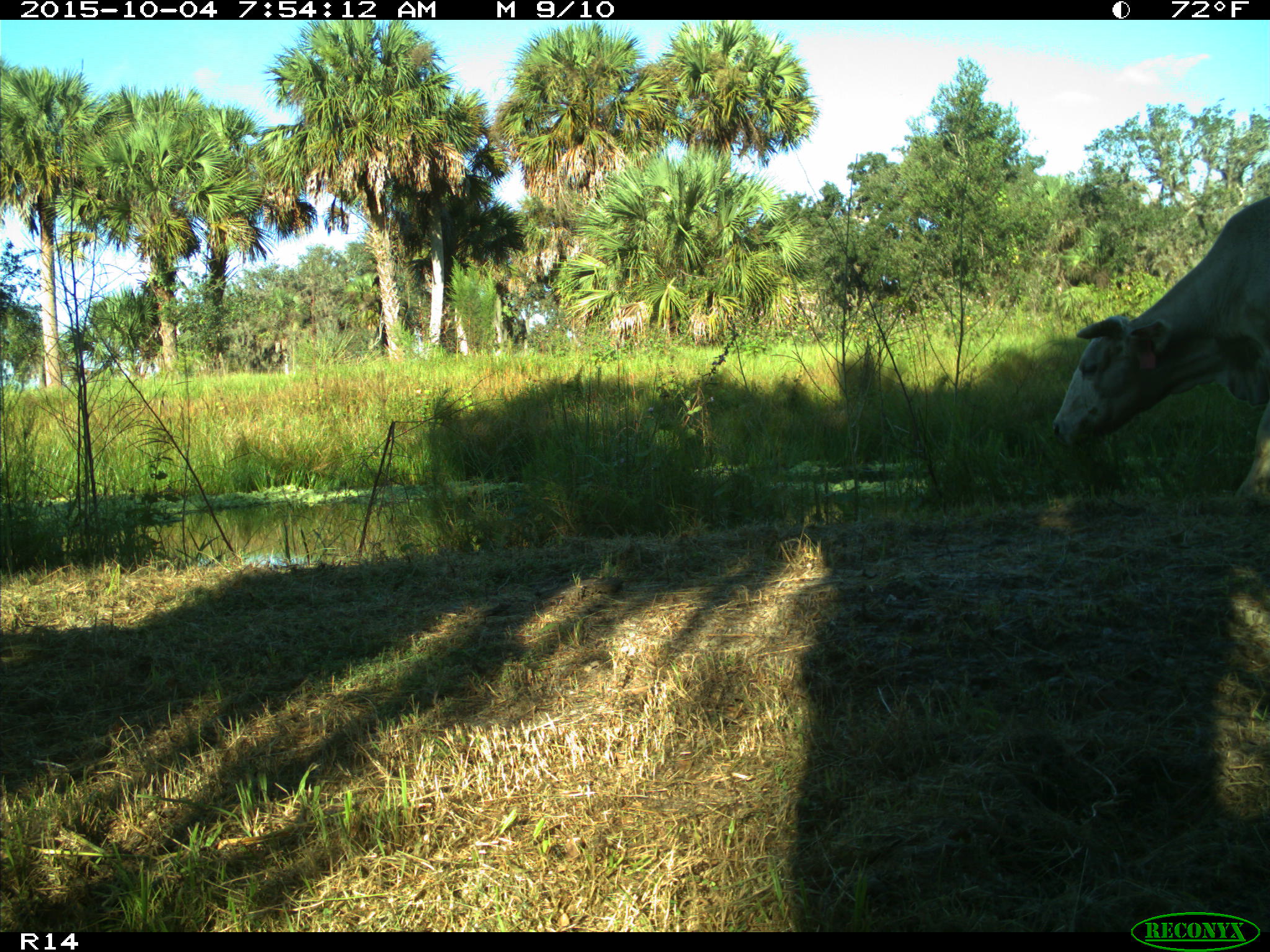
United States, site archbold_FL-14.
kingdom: Animalia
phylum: Chordata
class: Mammalia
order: Artiodactyla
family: Bovidae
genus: Bos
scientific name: Bos taurus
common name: domestic cow